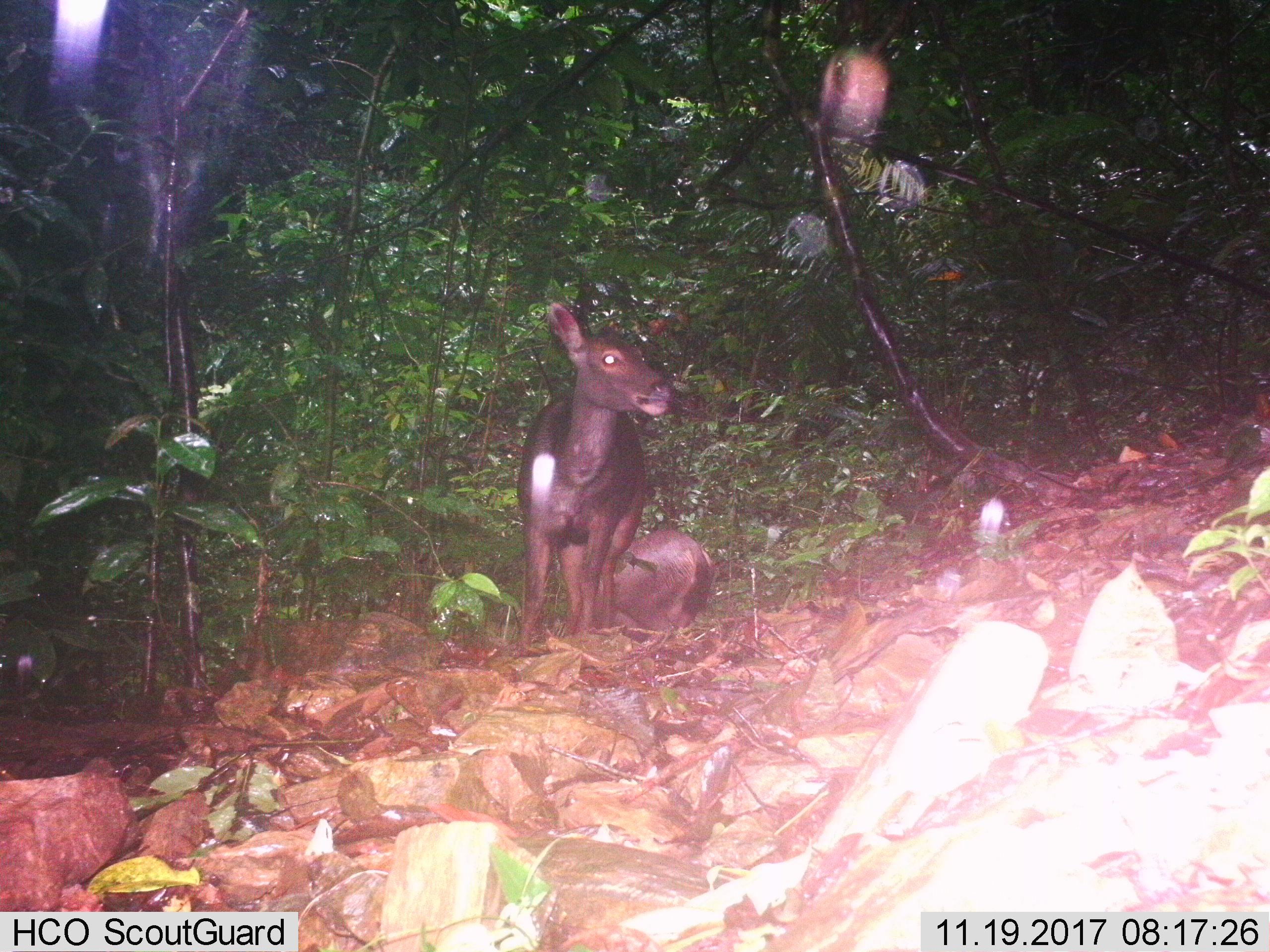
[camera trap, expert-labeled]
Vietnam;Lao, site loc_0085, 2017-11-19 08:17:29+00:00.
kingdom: Animalia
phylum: Chordata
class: Mammalia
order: Artiodactyla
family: Cervidae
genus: Rusa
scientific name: Rusa unicolor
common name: sambar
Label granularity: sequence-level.